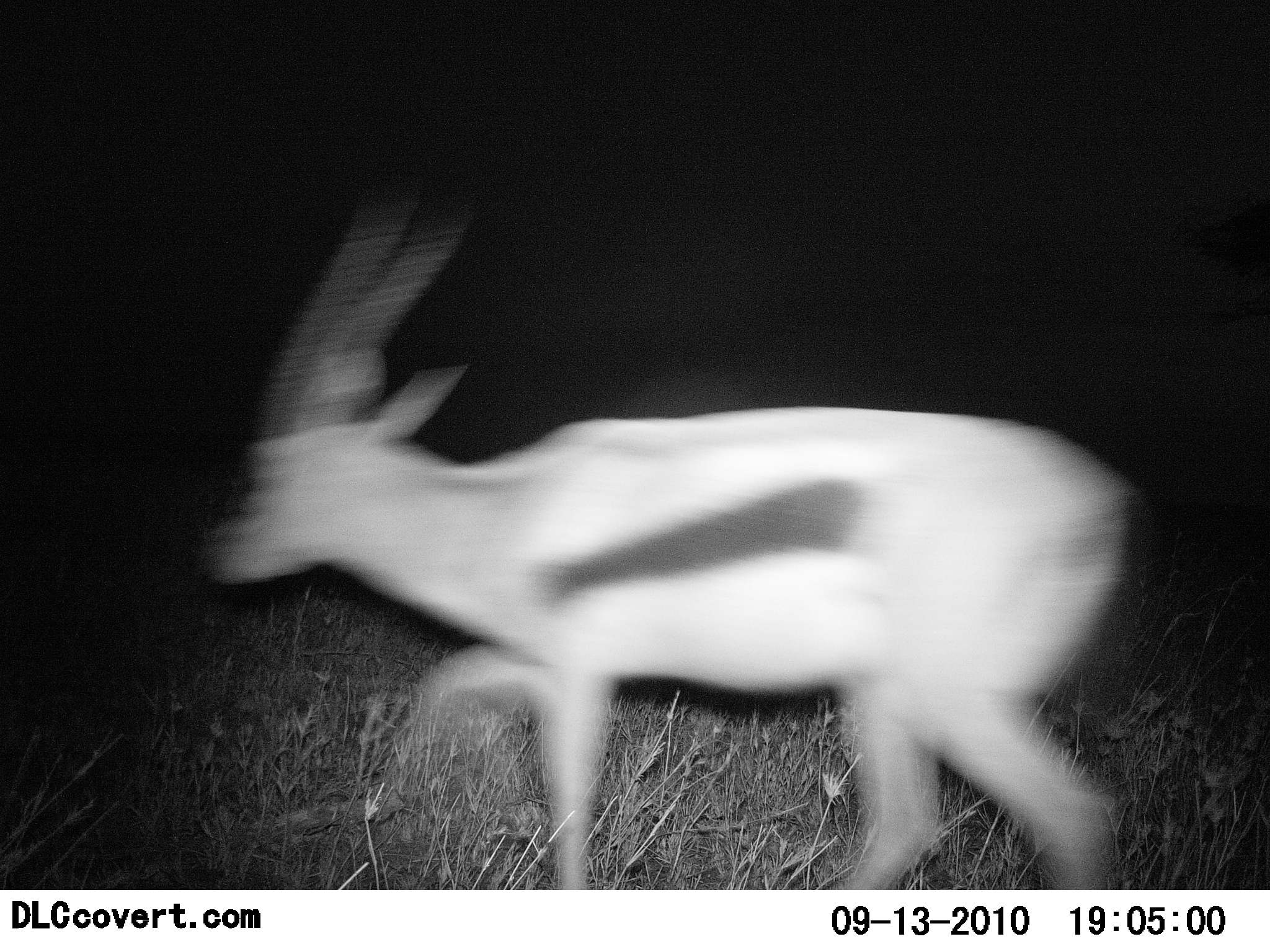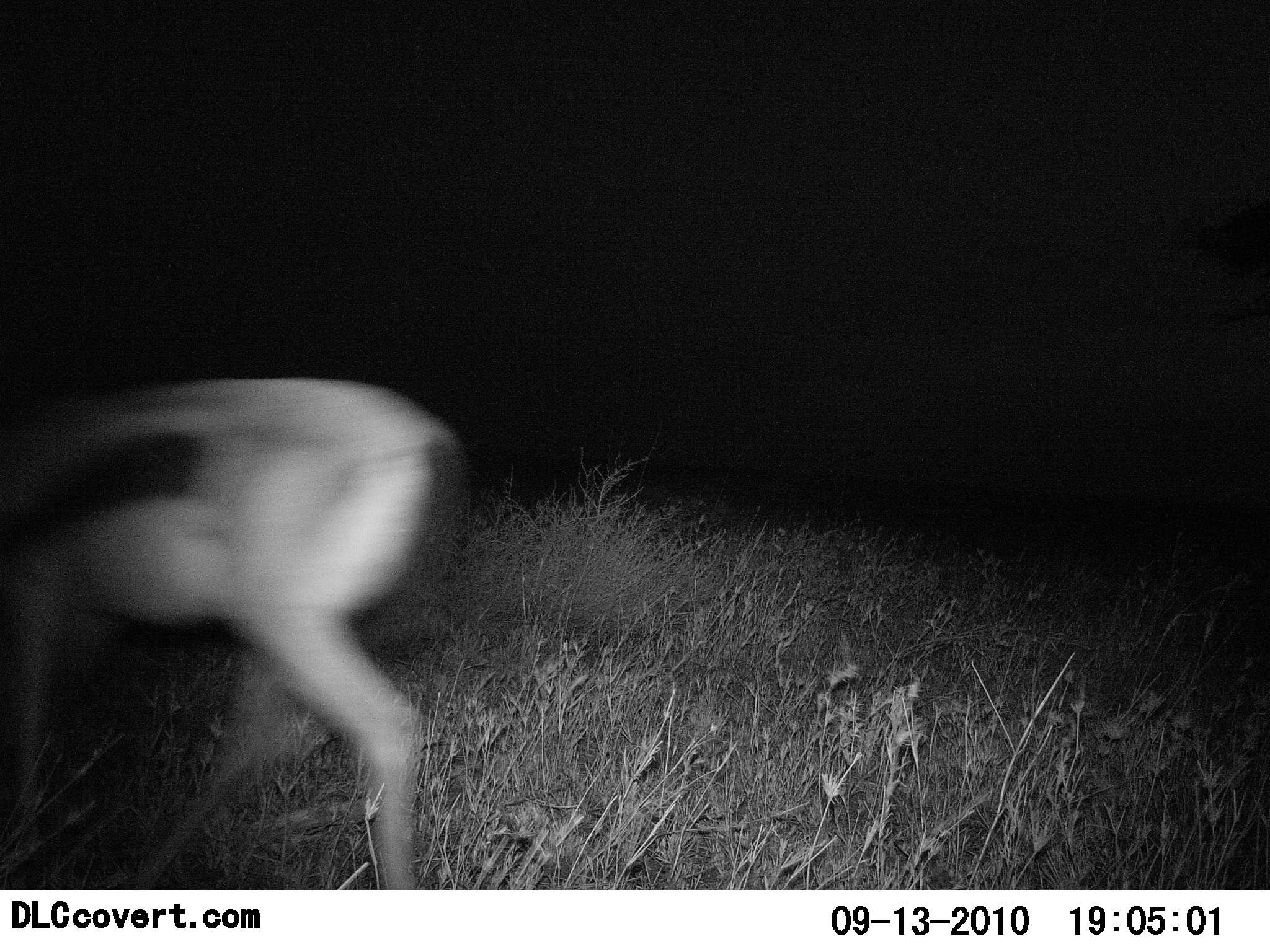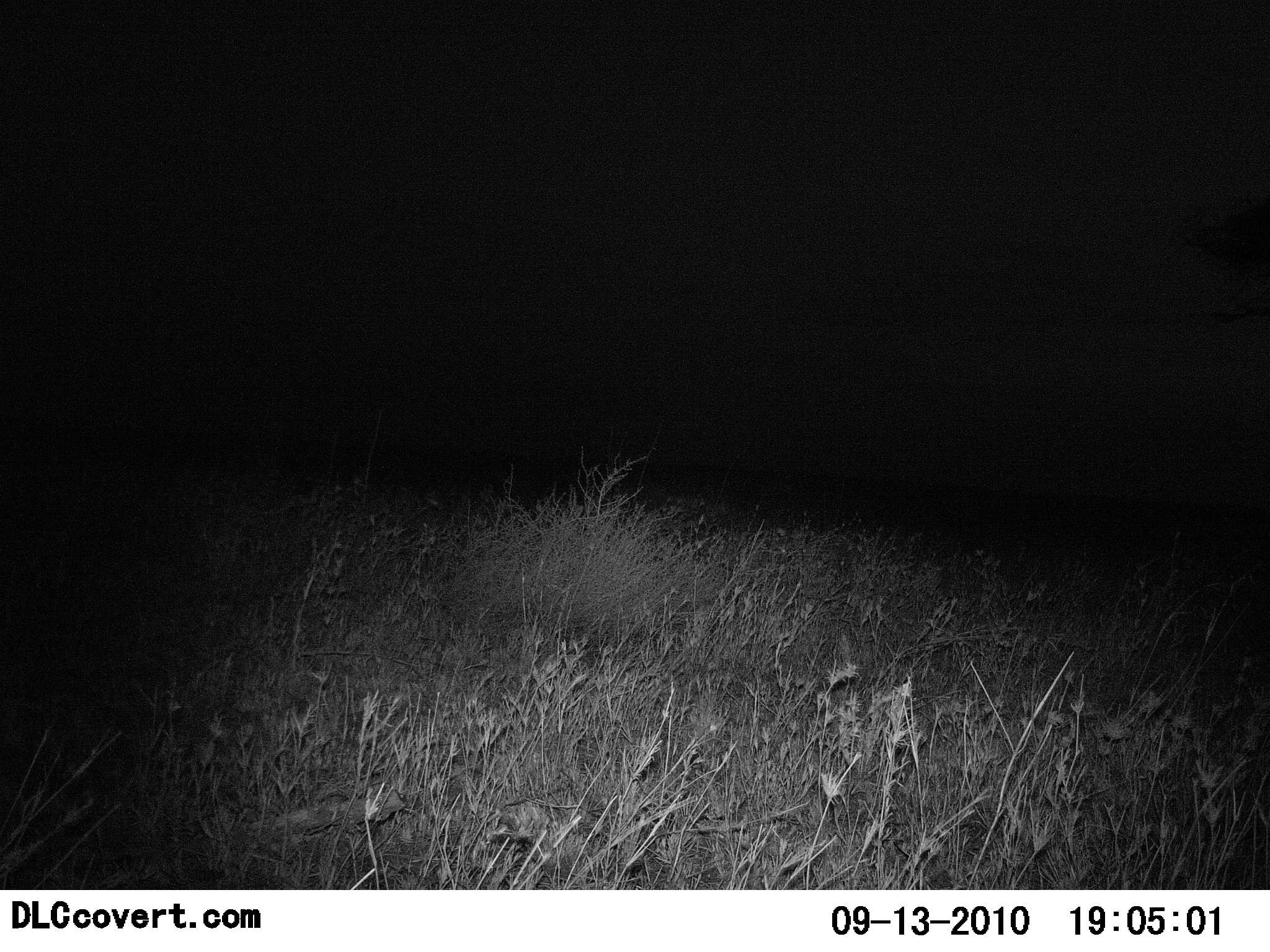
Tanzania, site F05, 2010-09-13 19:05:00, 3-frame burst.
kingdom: Animalia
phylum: Chordata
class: Mammalia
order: Artiodactyla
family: Bovidae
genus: Eudorcas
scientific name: Eudorcas thomsonii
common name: thomson's gazelle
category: gazellethomsons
Gazellethomsons (thomson's gazelle) (Eudorcas thomsonii), count 1. Behavior (volunteer vote fractions): standing 0%, resting 0%, moving 100%, interacting 0%. Young present (vote fraction): 0%. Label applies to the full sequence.